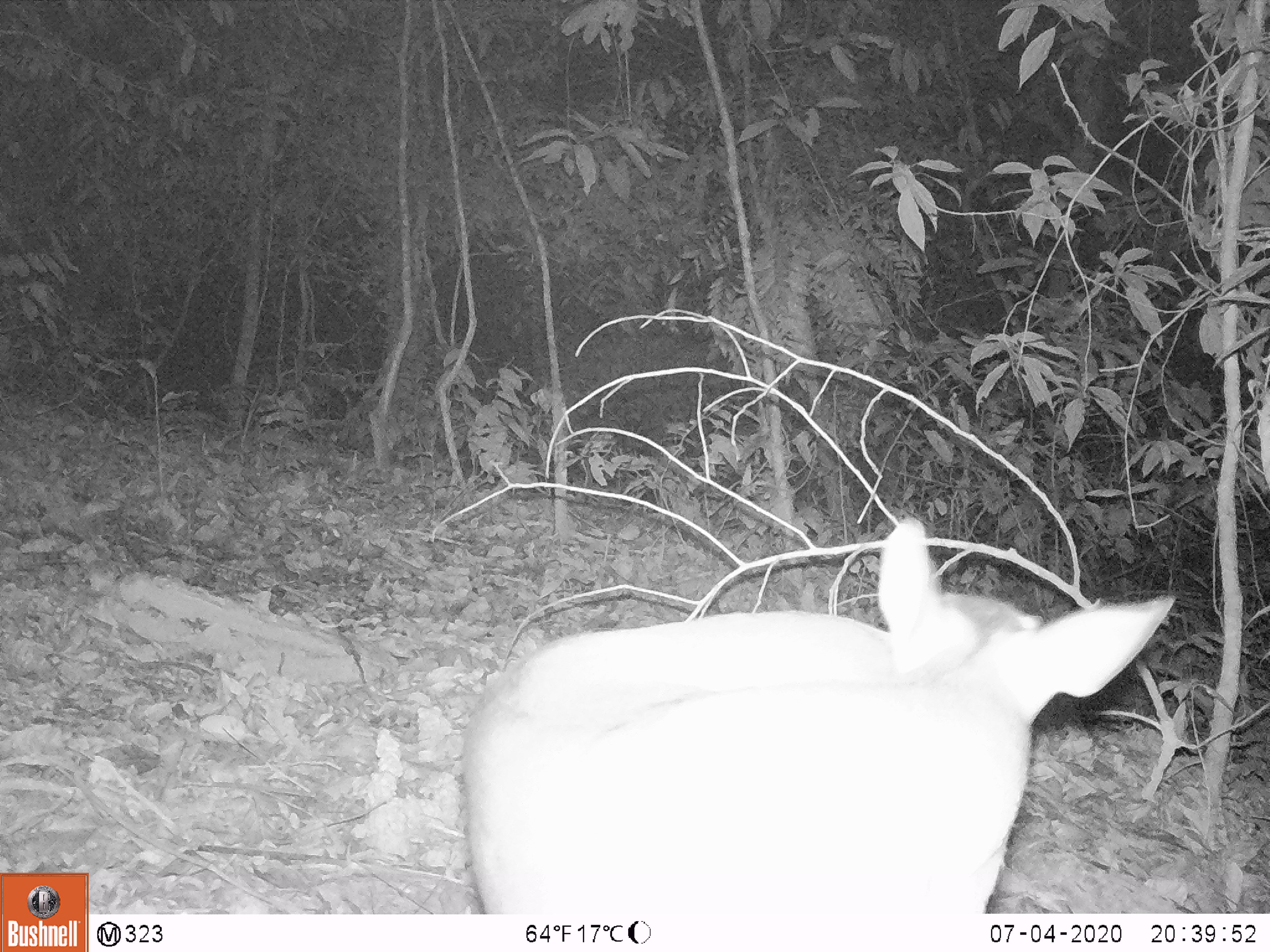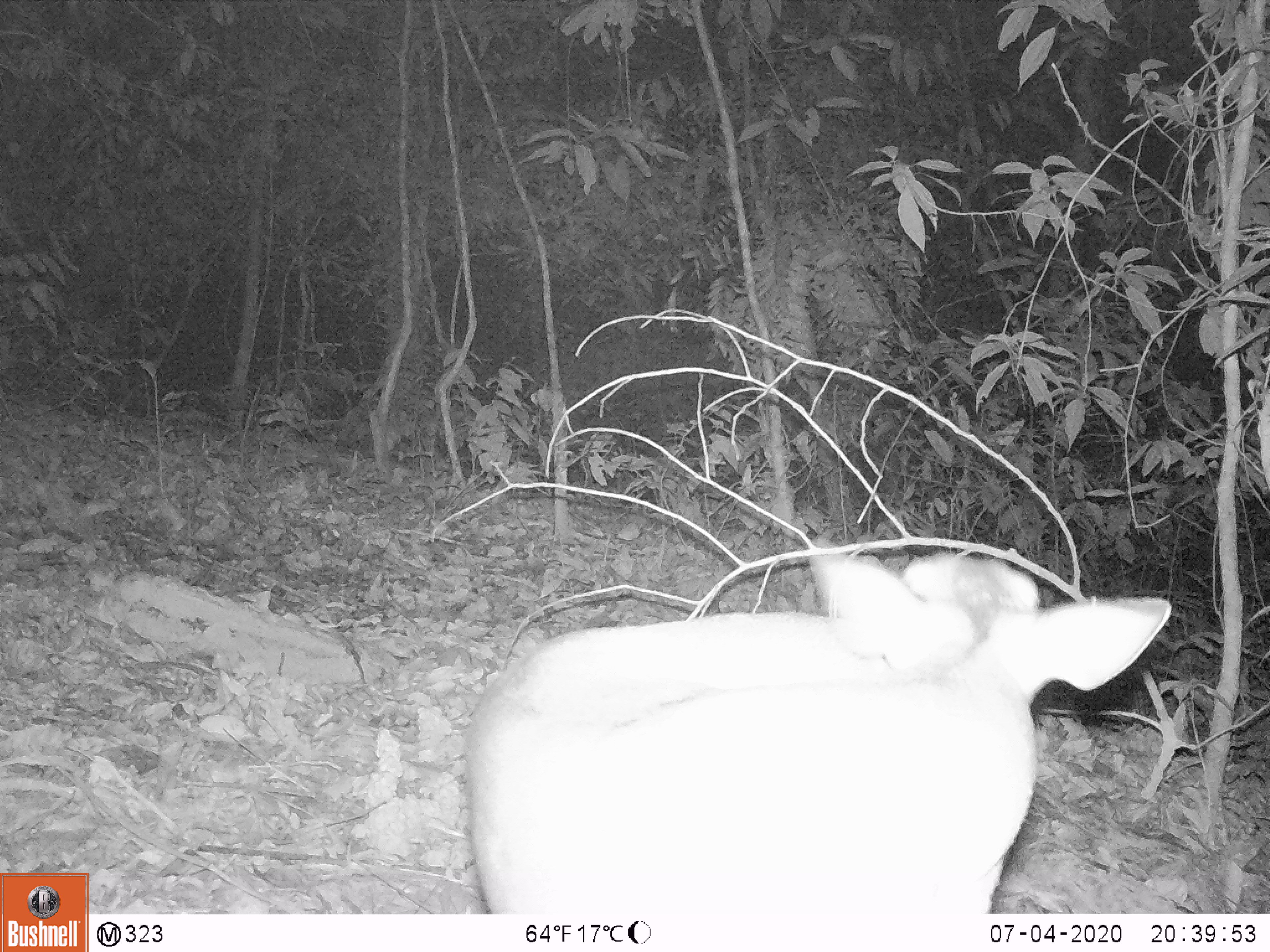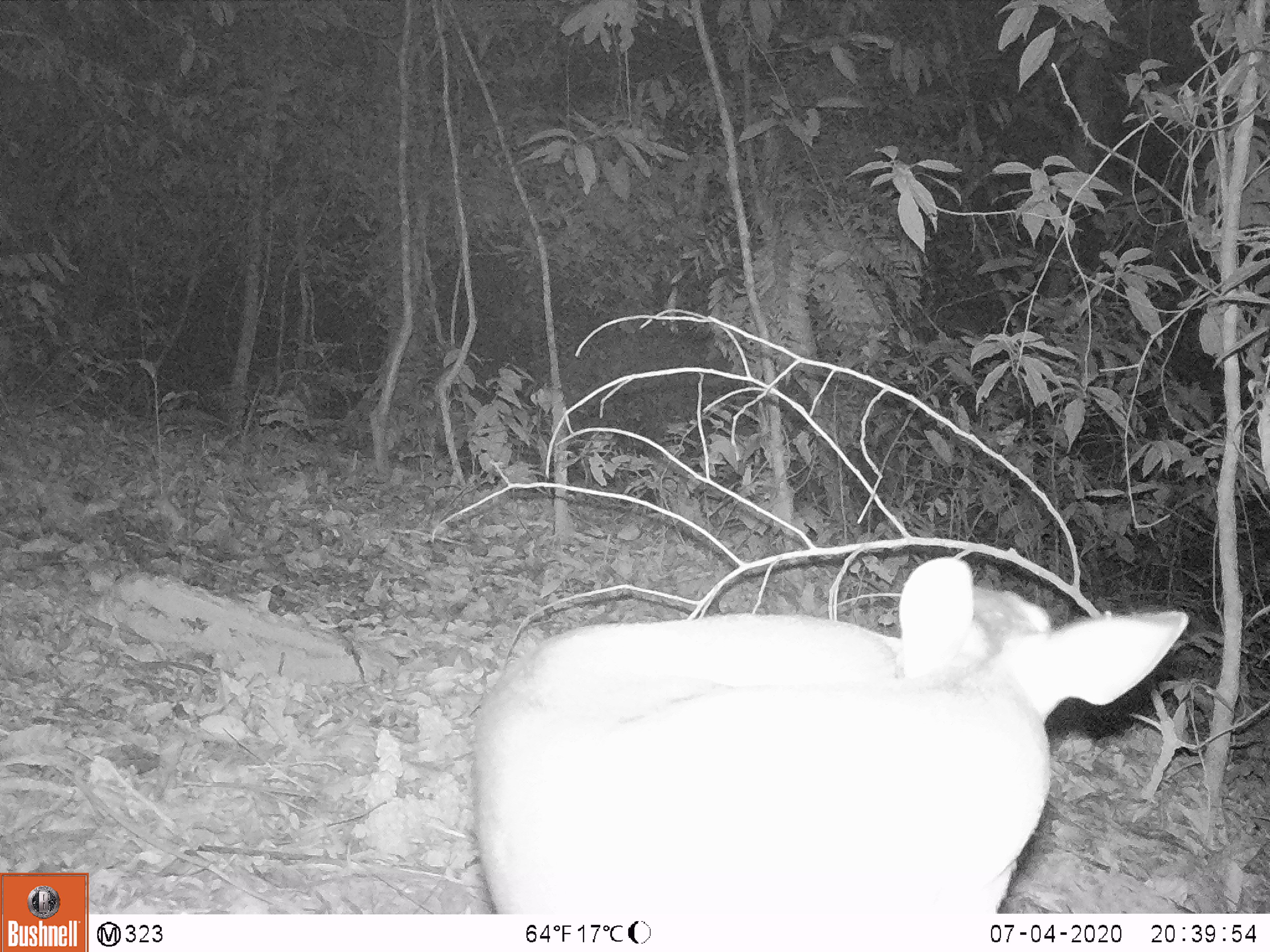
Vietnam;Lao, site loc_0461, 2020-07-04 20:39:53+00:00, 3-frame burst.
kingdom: Animalia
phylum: Chordata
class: Mammalia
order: Artiodactyla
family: Cervidae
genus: Muntiacus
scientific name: Muntiacus rooseveltorum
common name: roosevelt's muntjac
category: roosevelts muntjac group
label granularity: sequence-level